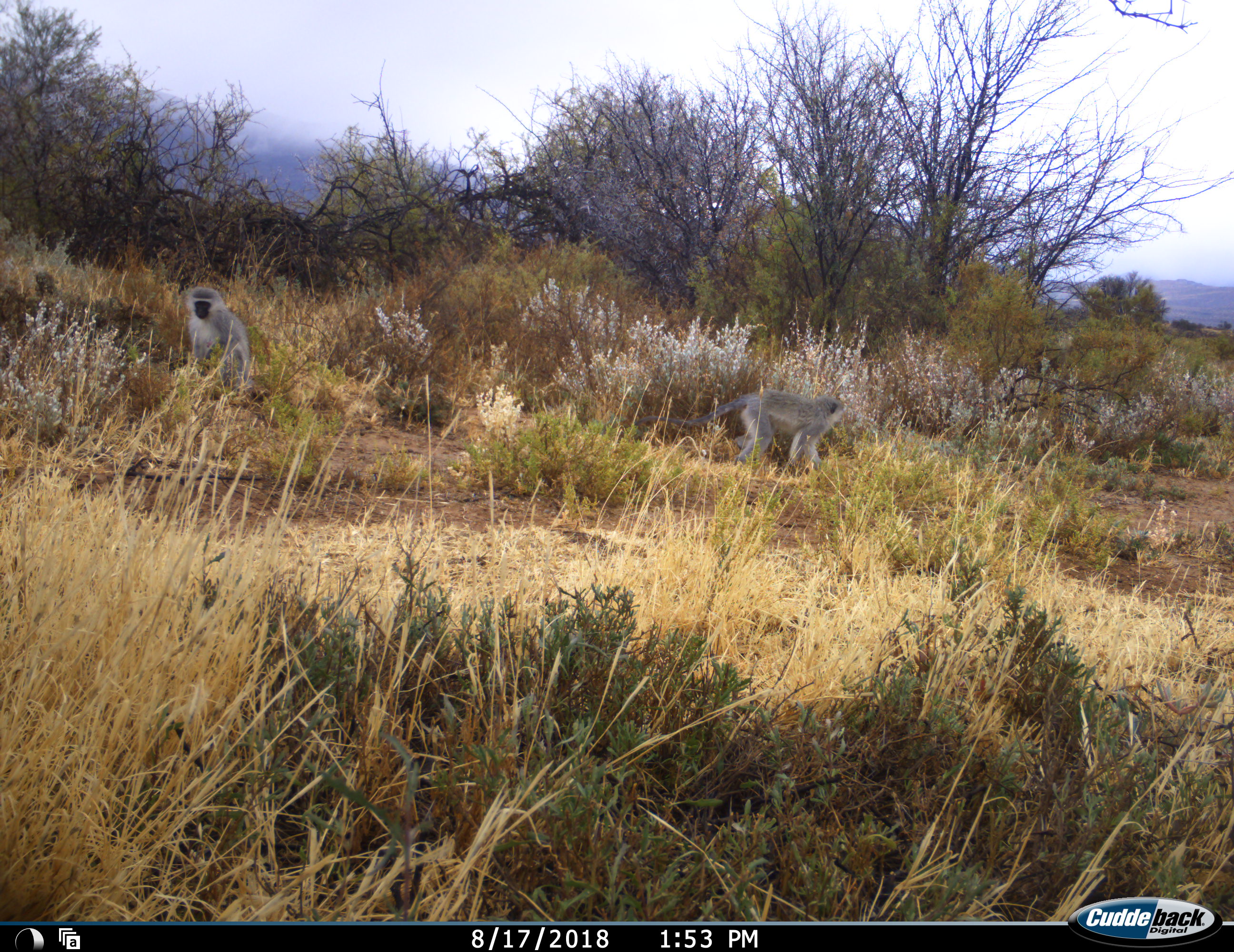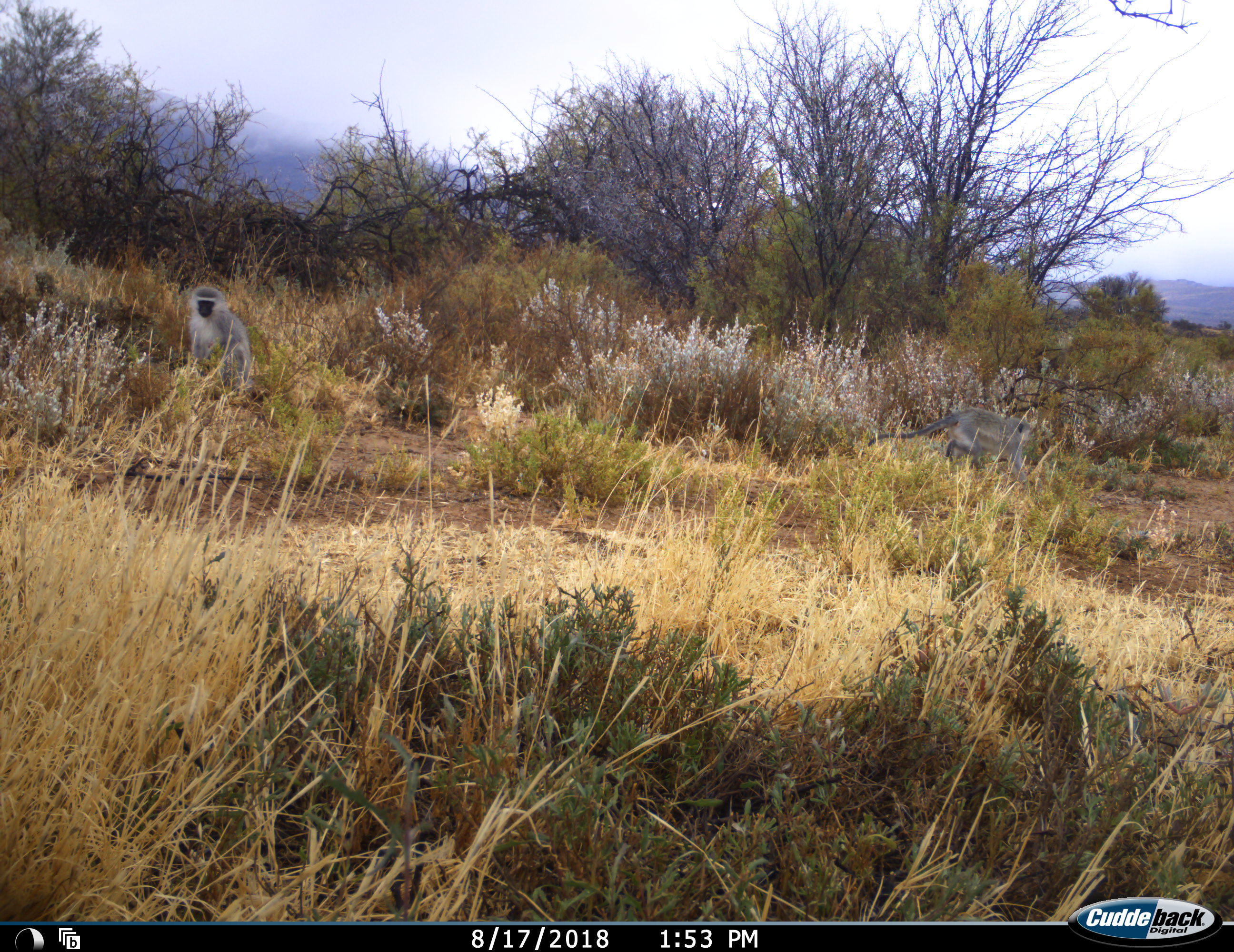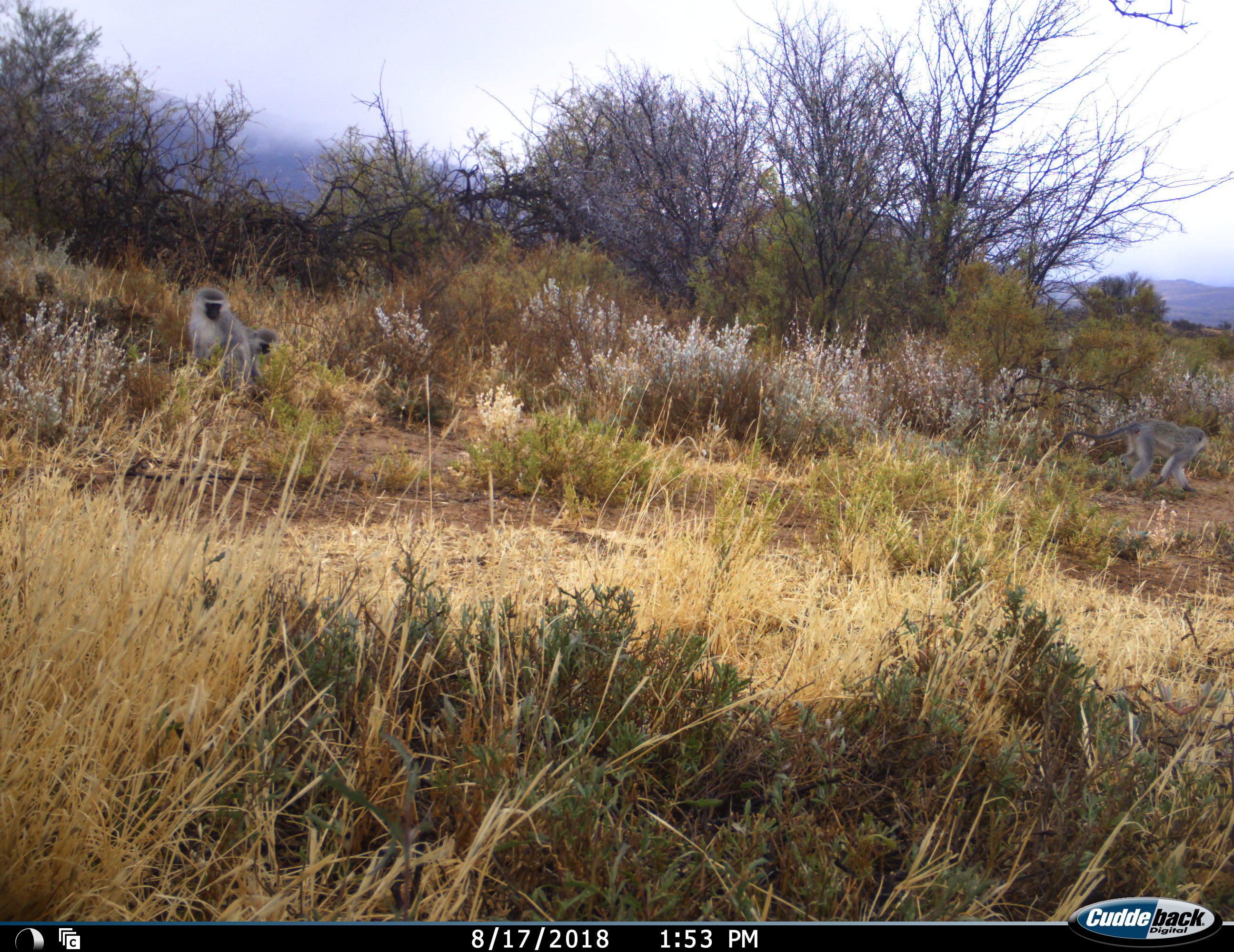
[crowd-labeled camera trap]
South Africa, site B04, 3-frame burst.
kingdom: Animalia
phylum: Chordata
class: Mammalia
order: Primates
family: Cercopithecidae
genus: Chlorocebus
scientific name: Chlorocebus pygerythrus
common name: vervet monkey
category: monkeyvervet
Monkeyvervet (vervet monkey) (Chlorocebus pygerythrus), count 2. Behavior (volunteer vote fractions): standing 33%, resting 44%, moving 89%, interacting 0%. Young present (vote fraction): 44%. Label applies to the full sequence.